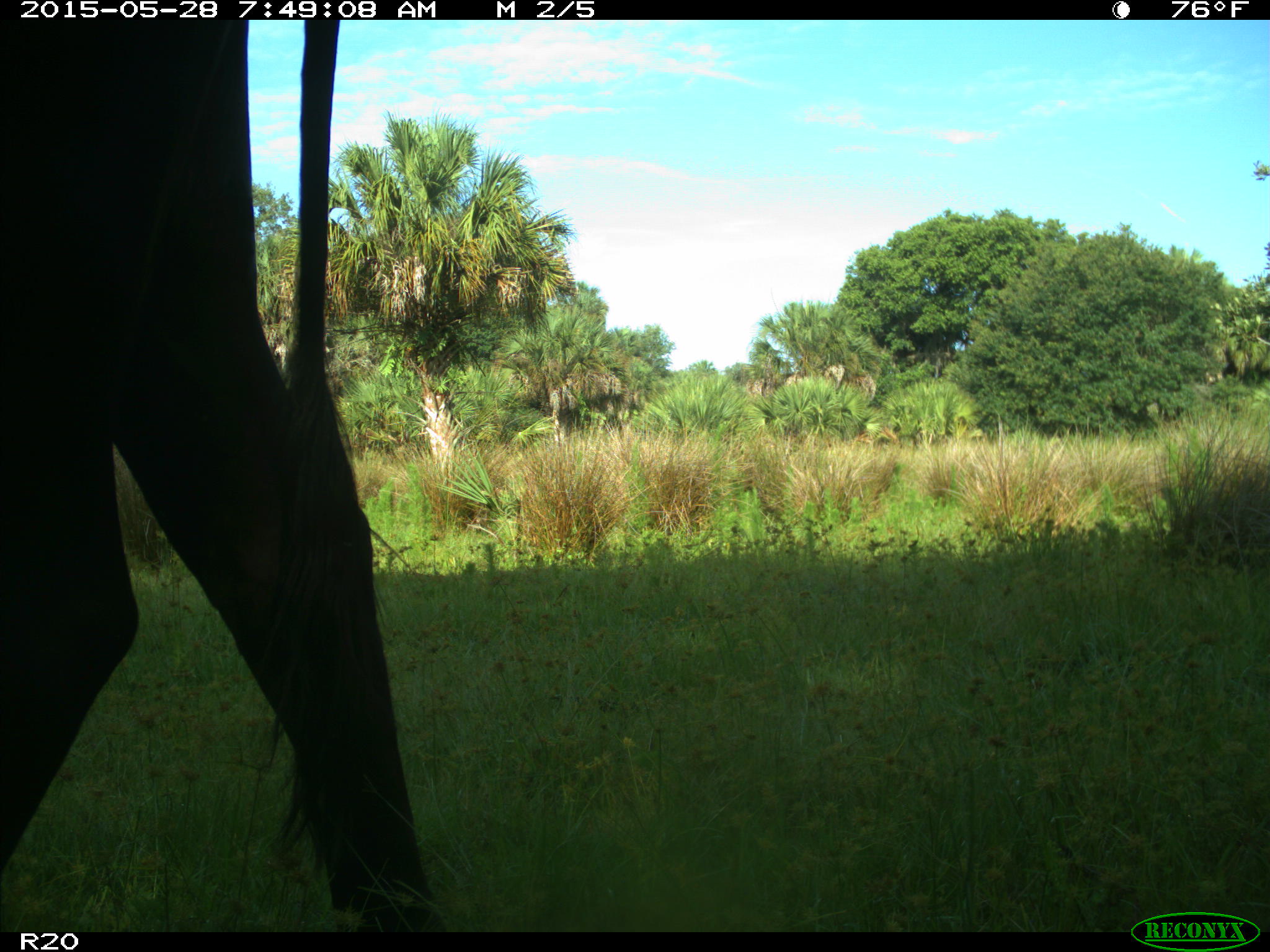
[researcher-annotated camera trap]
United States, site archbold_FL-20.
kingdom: Animalia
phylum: Chordata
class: Mammalia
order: Artiodactyla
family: Bovidae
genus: Bos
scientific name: Bos taurus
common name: domestic cow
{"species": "Bos taurus (domestic cow)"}